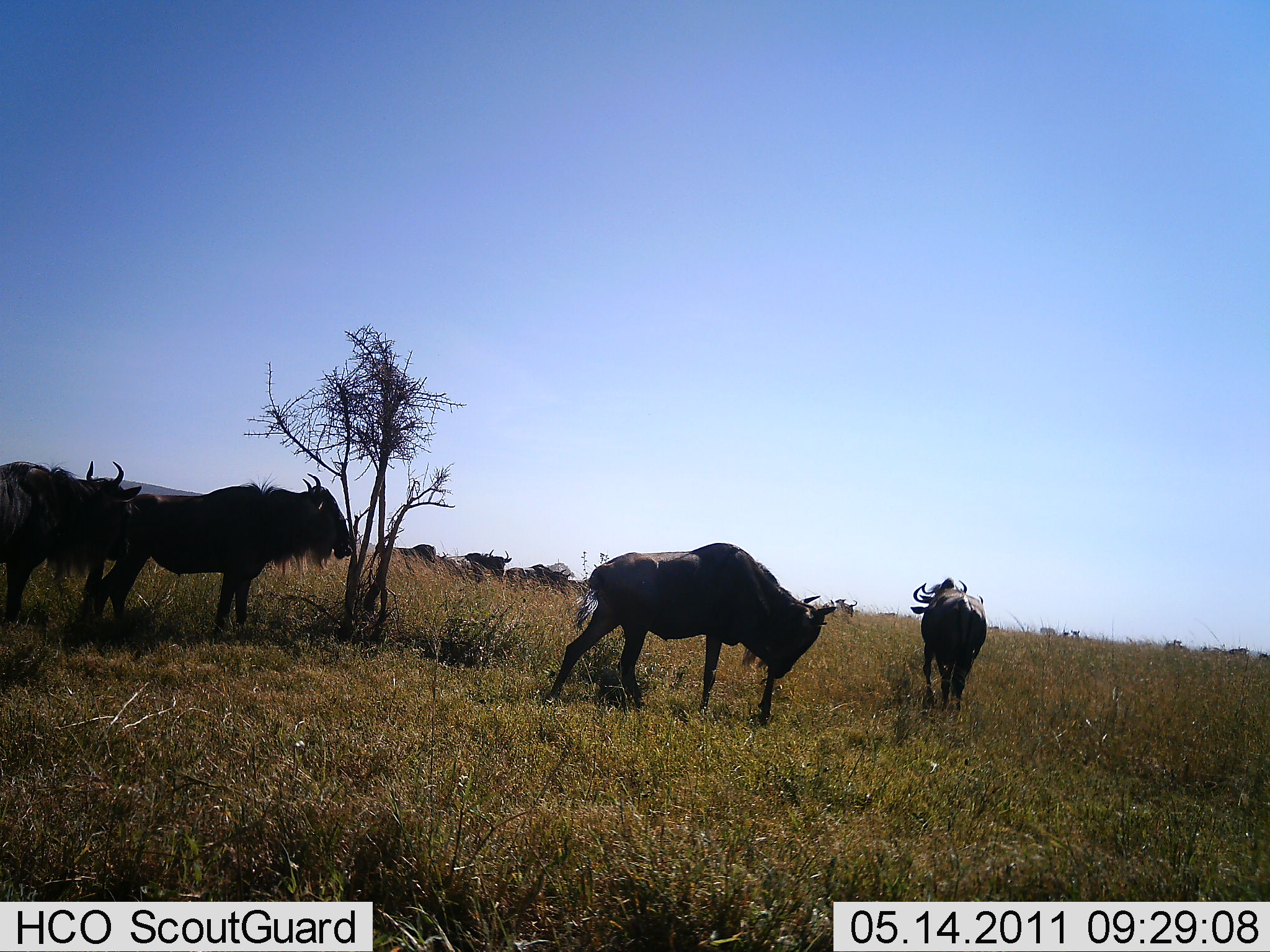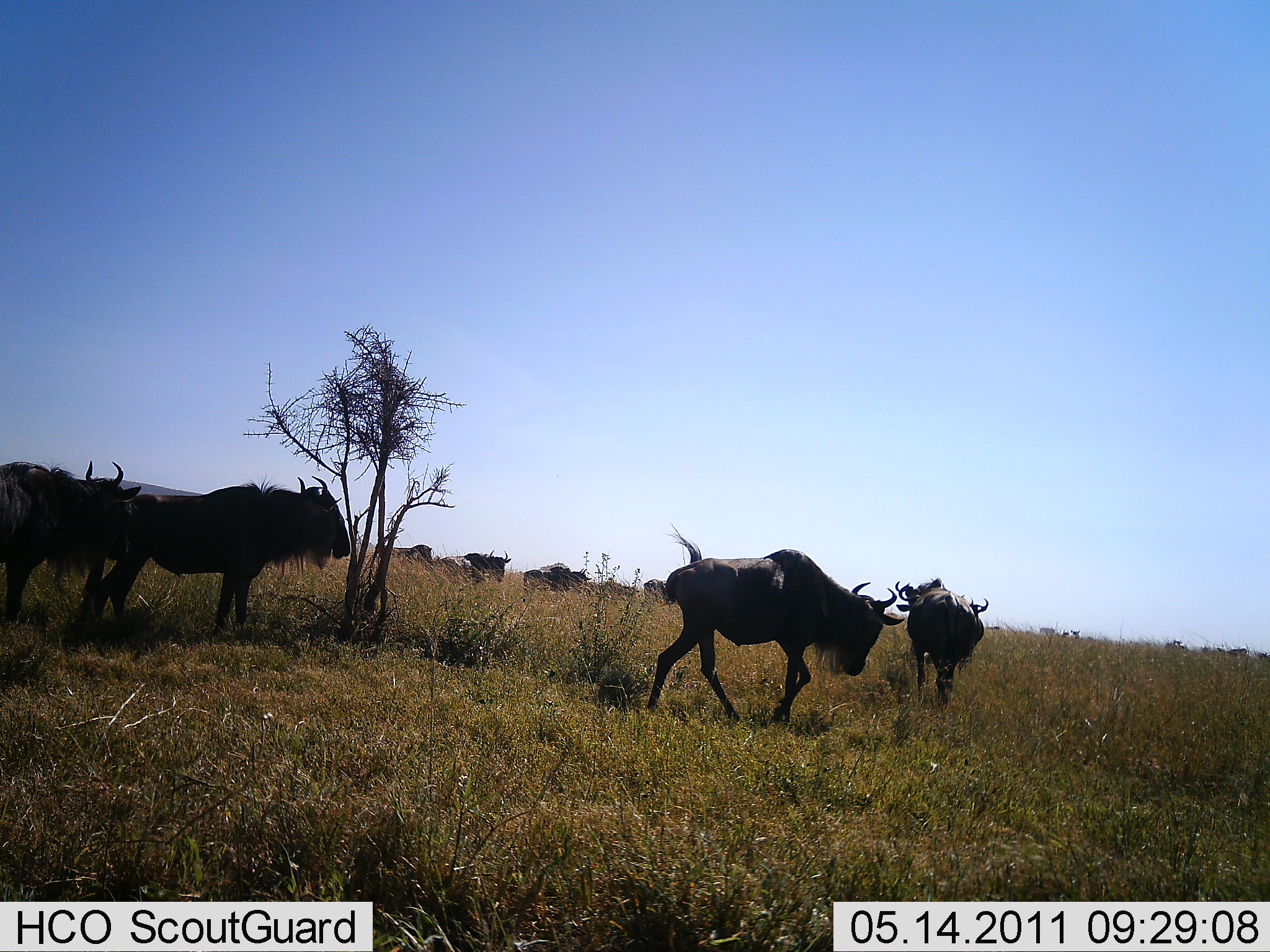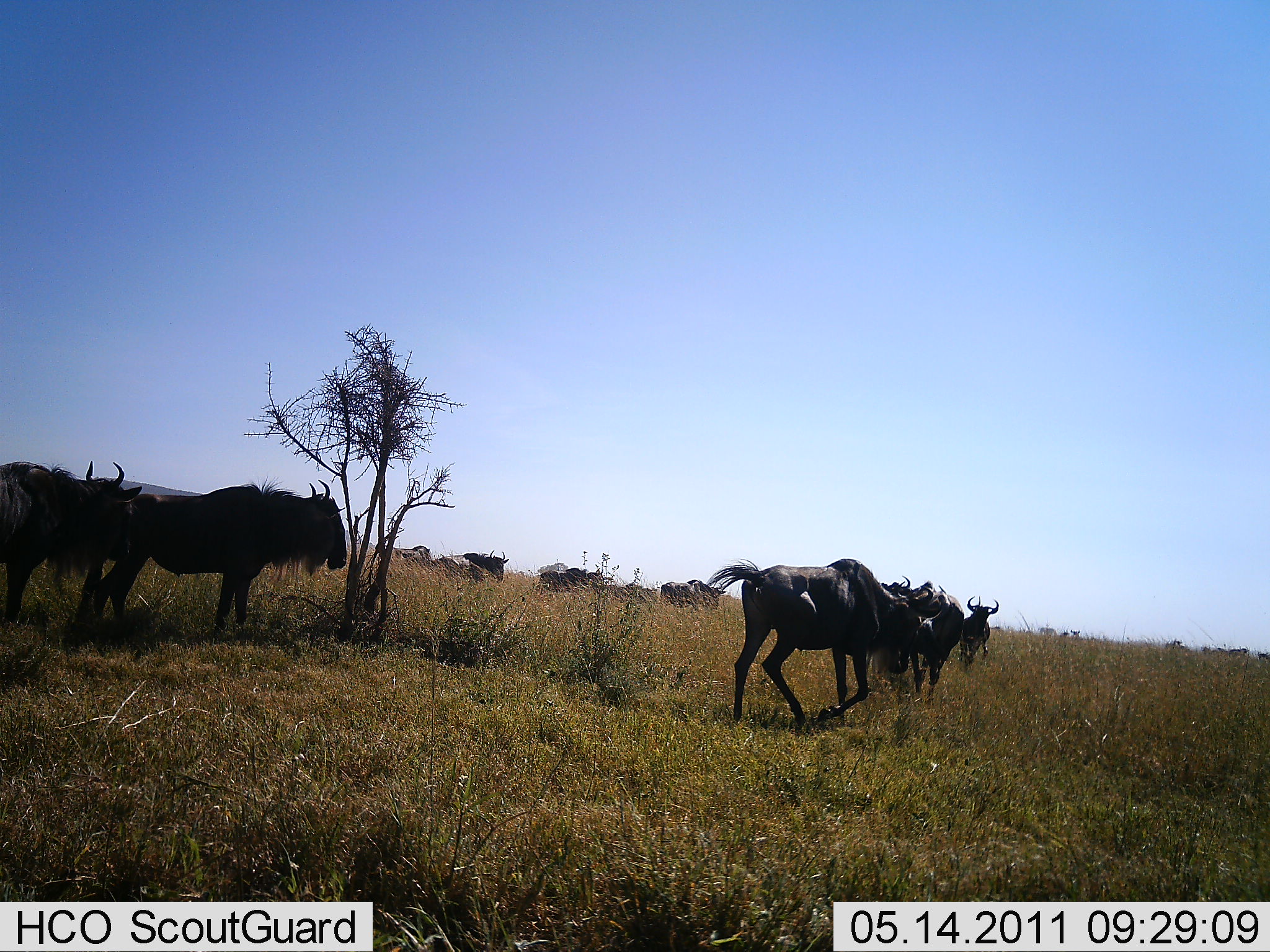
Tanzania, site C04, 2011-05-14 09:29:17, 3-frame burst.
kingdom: Animalia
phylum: Chordata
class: Mammalia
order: Artiodactyla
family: Bovidae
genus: Connochaetes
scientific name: Connochaetes taurinus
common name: blue wildebeest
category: wildebeest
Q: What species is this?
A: Wildebeest (blue wildebeest) (Connochaetes taurinus).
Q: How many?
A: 11-50.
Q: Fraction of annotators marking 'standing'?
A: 40%.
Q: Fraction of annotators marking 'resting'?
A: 0%.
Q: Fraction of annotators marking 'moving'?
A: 90%.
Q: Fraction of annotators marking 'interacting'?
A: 10%.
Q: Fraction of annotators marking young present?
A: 0%.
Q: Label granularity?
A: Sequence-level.